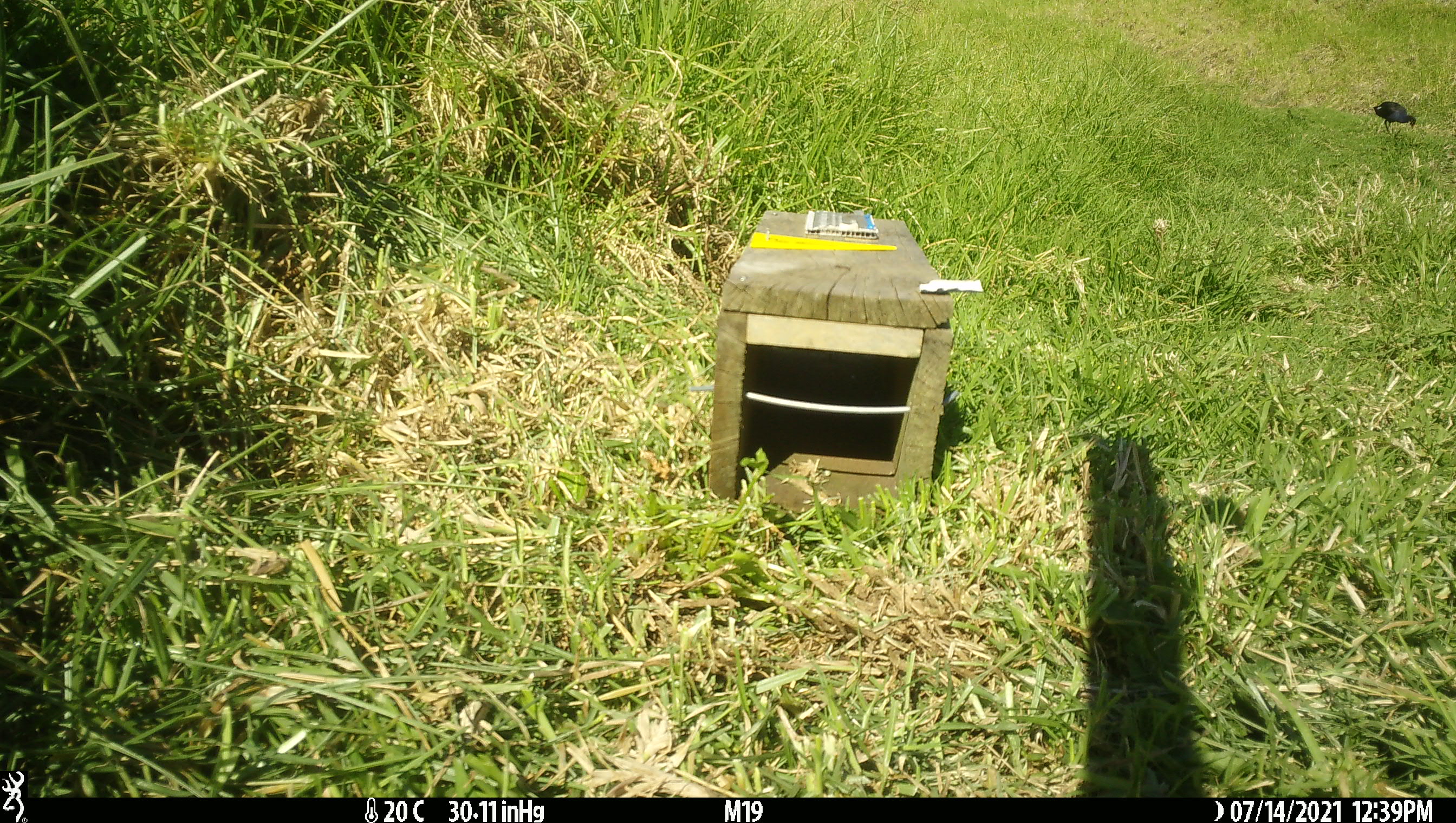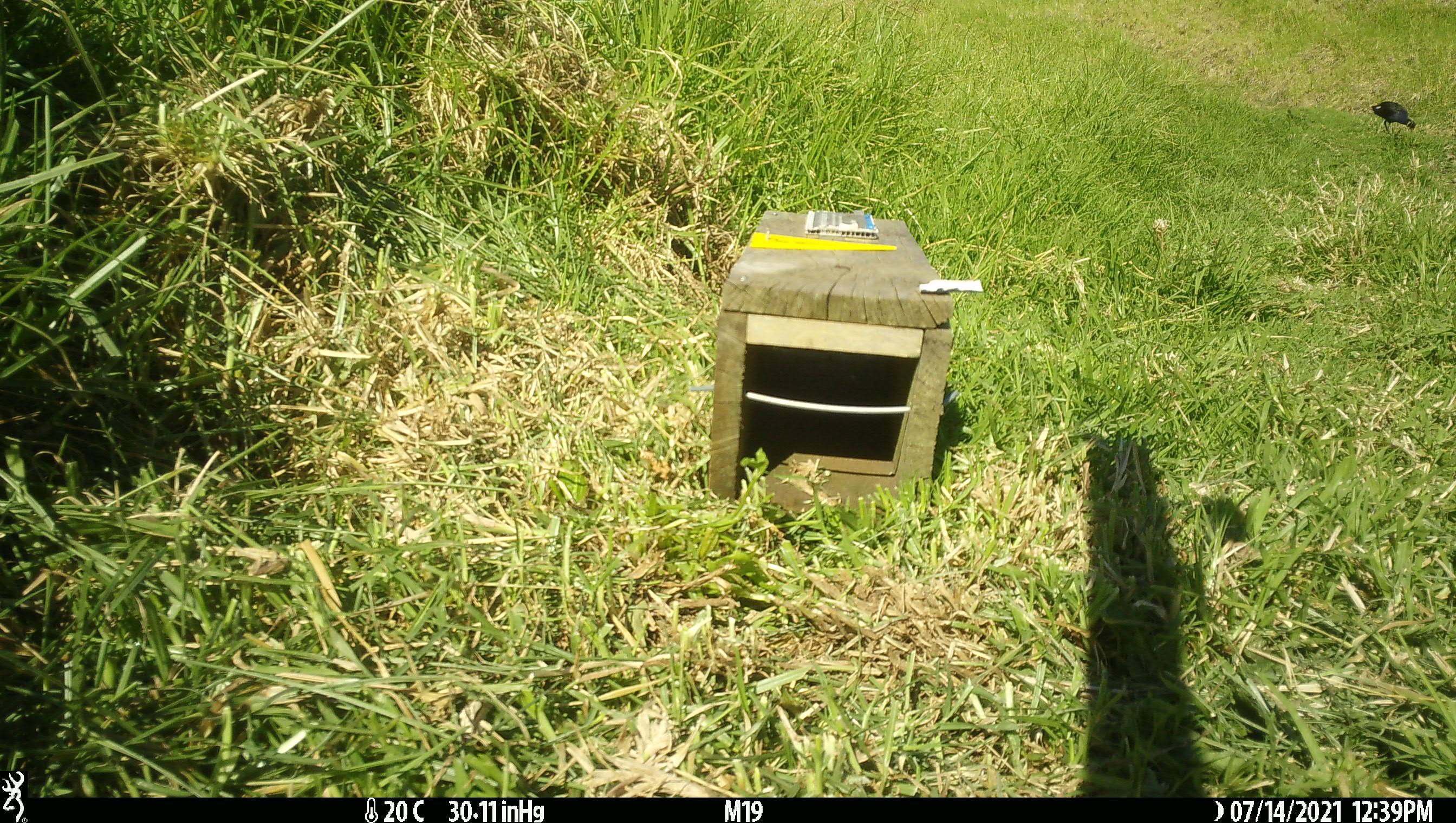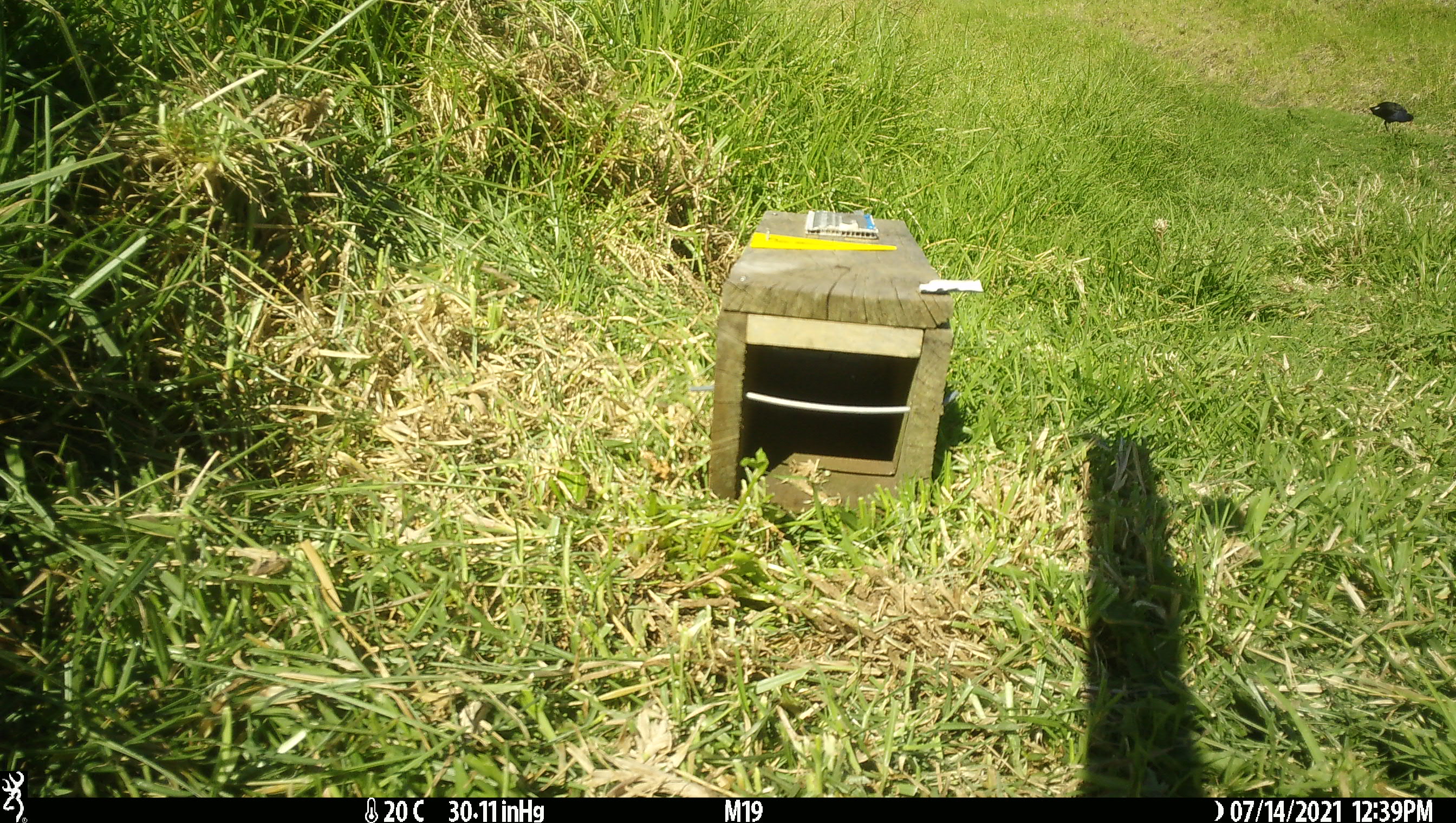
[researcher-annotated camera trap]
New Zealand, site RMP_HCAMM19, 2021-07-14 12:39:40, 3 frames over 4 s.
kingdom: Animalia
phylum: Chordata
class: Aves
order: Gruiformes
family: Rallidae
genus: Porphyrio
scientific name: Porphyrio melanotus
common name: australasian swamphen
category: pukeko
Pukeko (australasian swamphen) (Porphyrio melanotus).